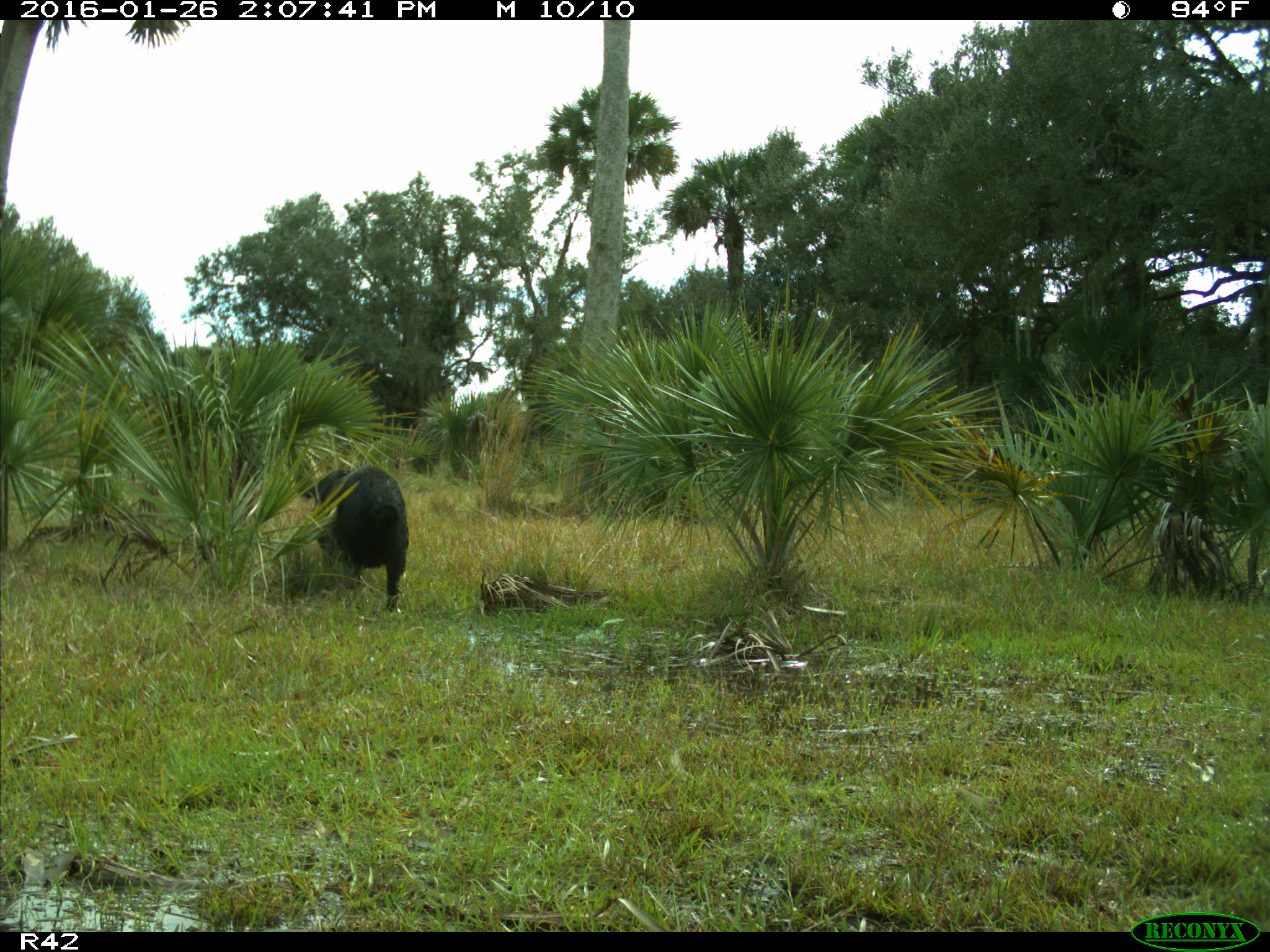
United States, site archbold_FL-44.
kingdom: Animalia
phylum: Chordata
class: Mammalia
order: Artiodactyla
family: Suidae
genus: Sus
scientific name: Sus scrofa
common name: wild boar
Sus scrofa (wild boar).